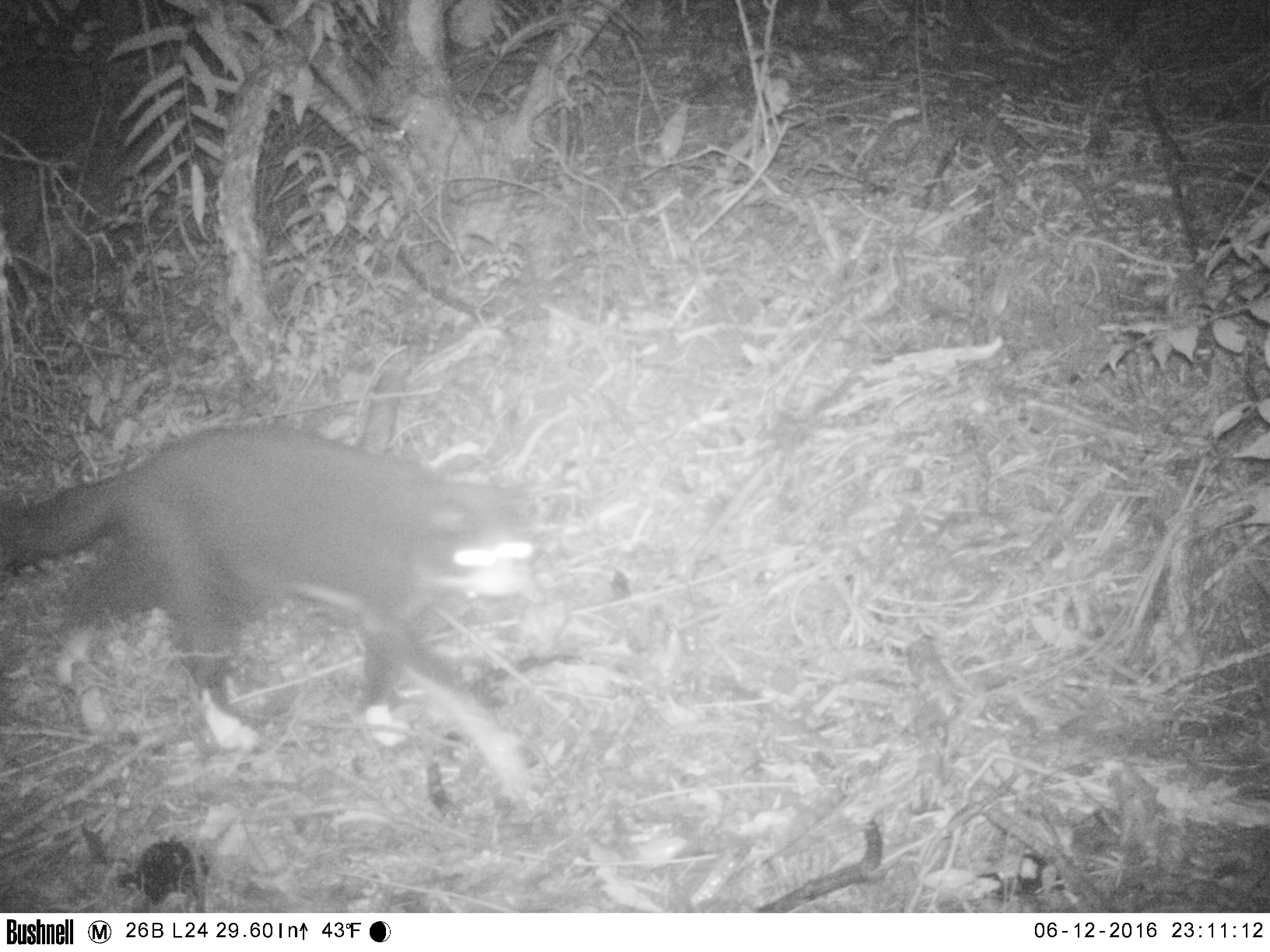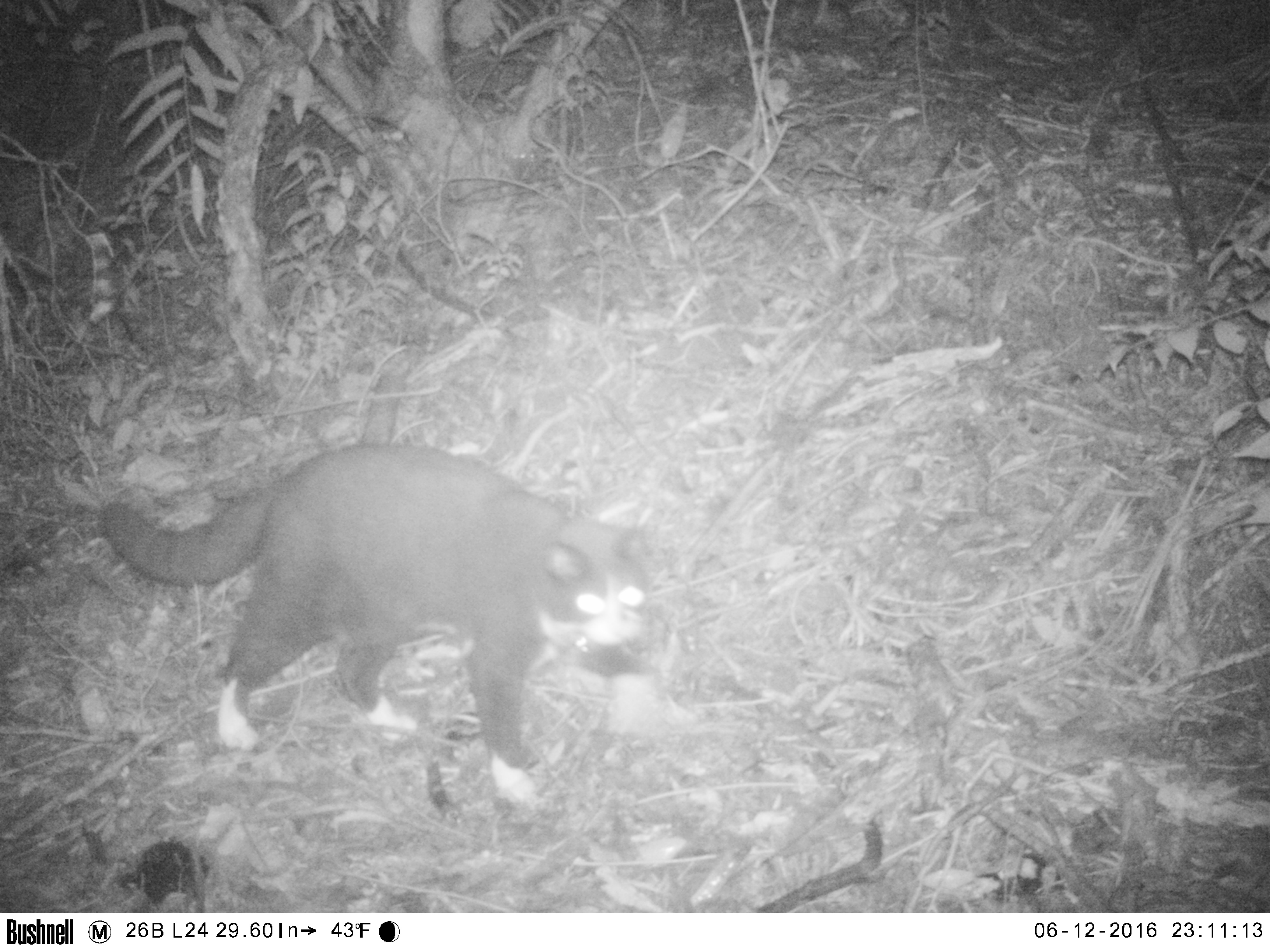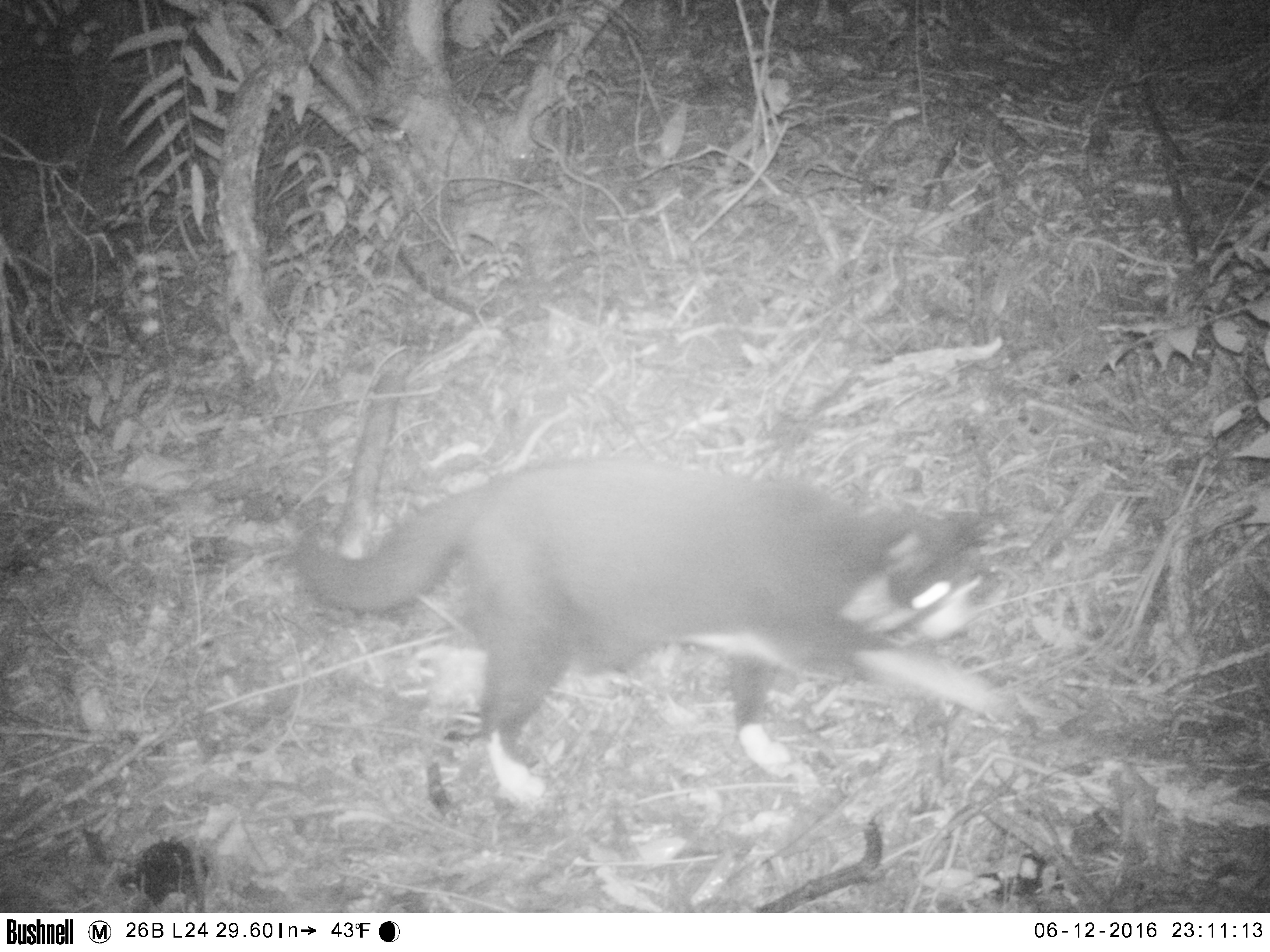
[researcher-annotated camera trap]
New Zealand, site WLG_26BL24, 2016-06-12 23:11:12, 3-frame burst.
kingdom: Animalia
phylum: Chordata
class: Mammalia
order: Carnivora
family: Felidae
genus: Felis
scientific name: Felis catus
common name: domestic cat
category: cat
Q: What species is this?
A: Cat (domestic cat) (Felis catus).